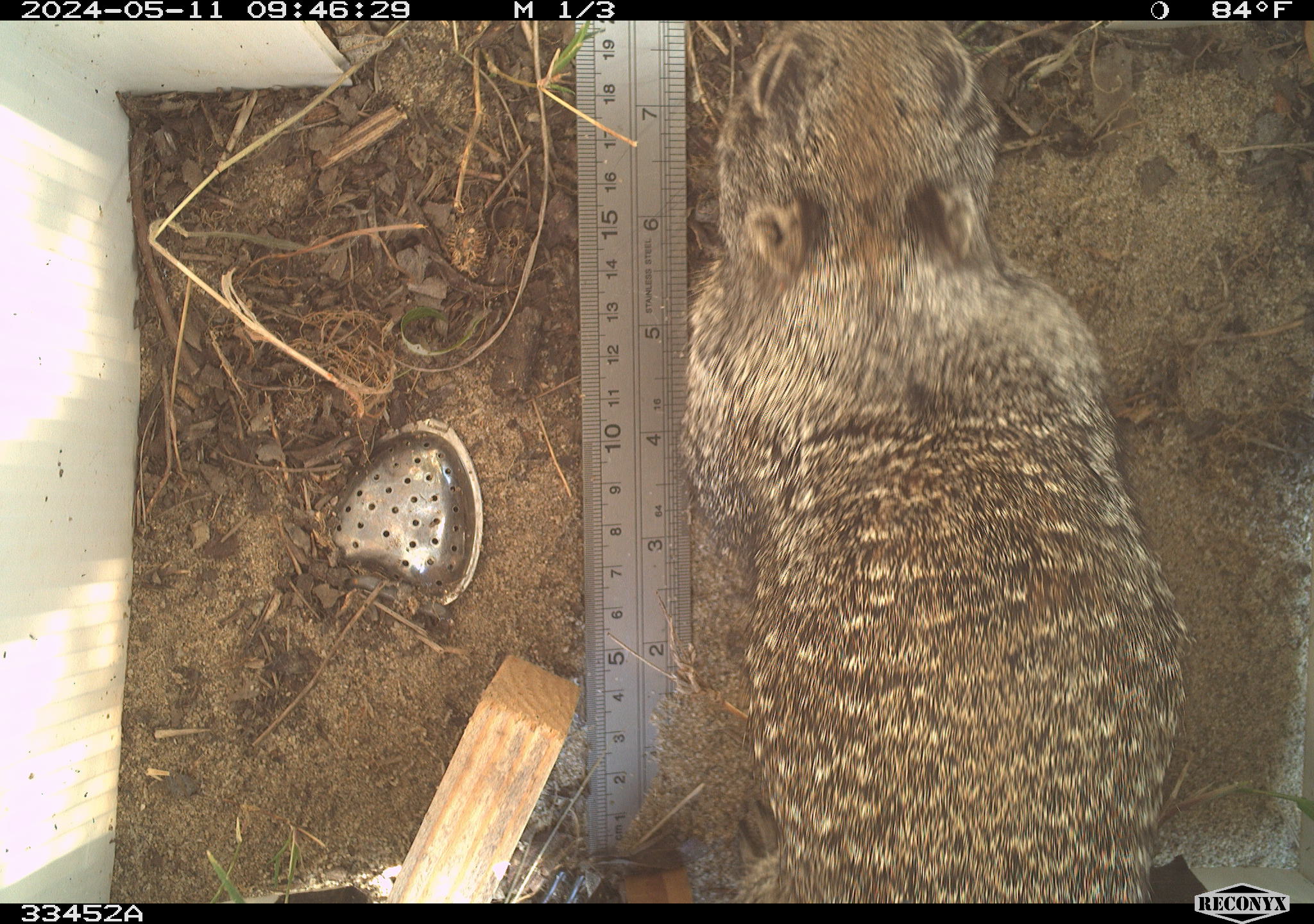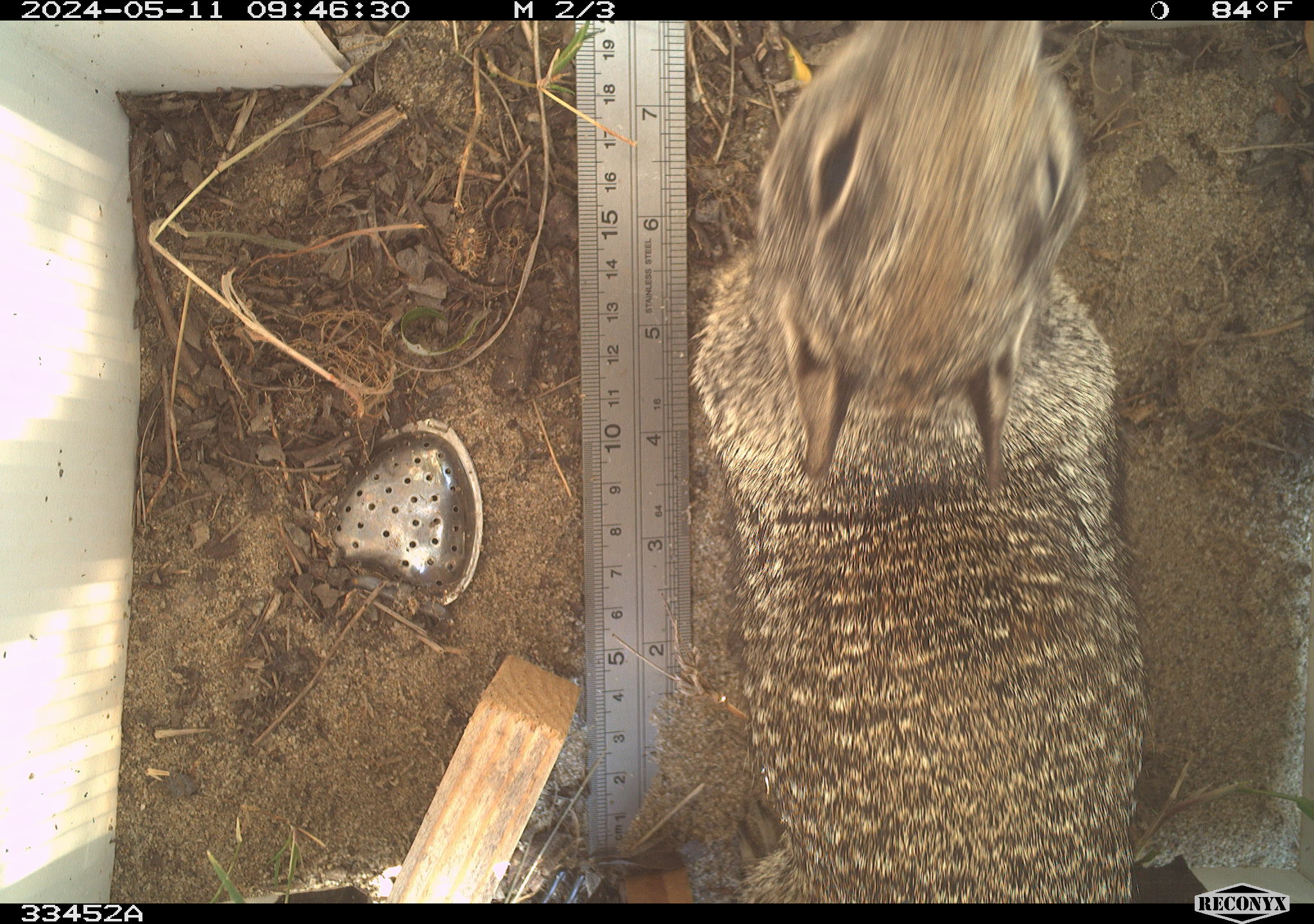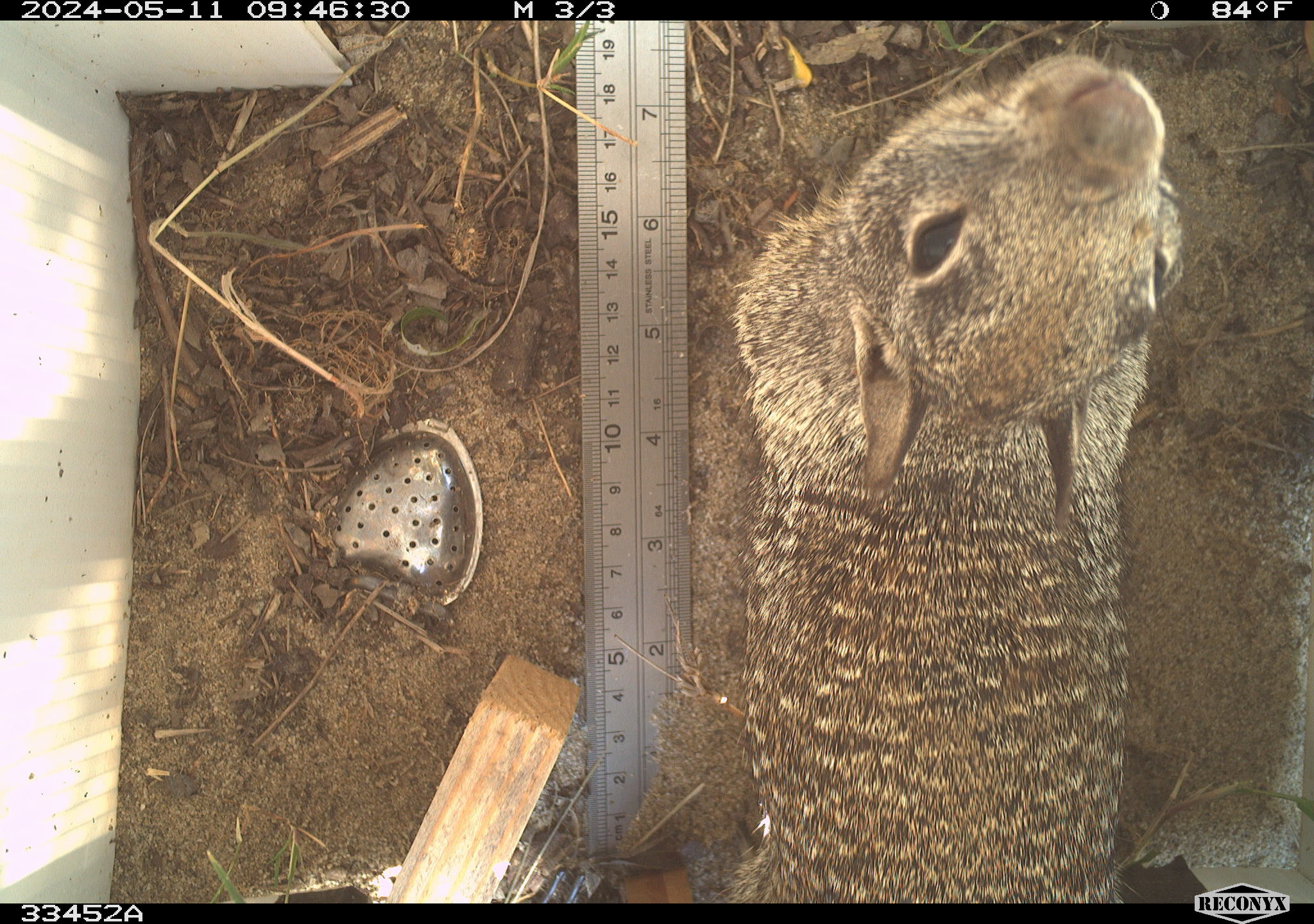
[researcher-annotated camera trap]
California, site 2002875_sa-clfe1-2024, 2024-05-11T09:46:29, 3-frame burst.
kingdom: Animalia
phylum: Chordata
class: Mammalia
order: Rodentia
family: Sciuridae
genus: Otospermophilus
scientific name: Otospermophilus beecheyi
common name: california ground squirrel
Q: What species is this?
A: California ground squirrel (Otospermophilus beecheyi).